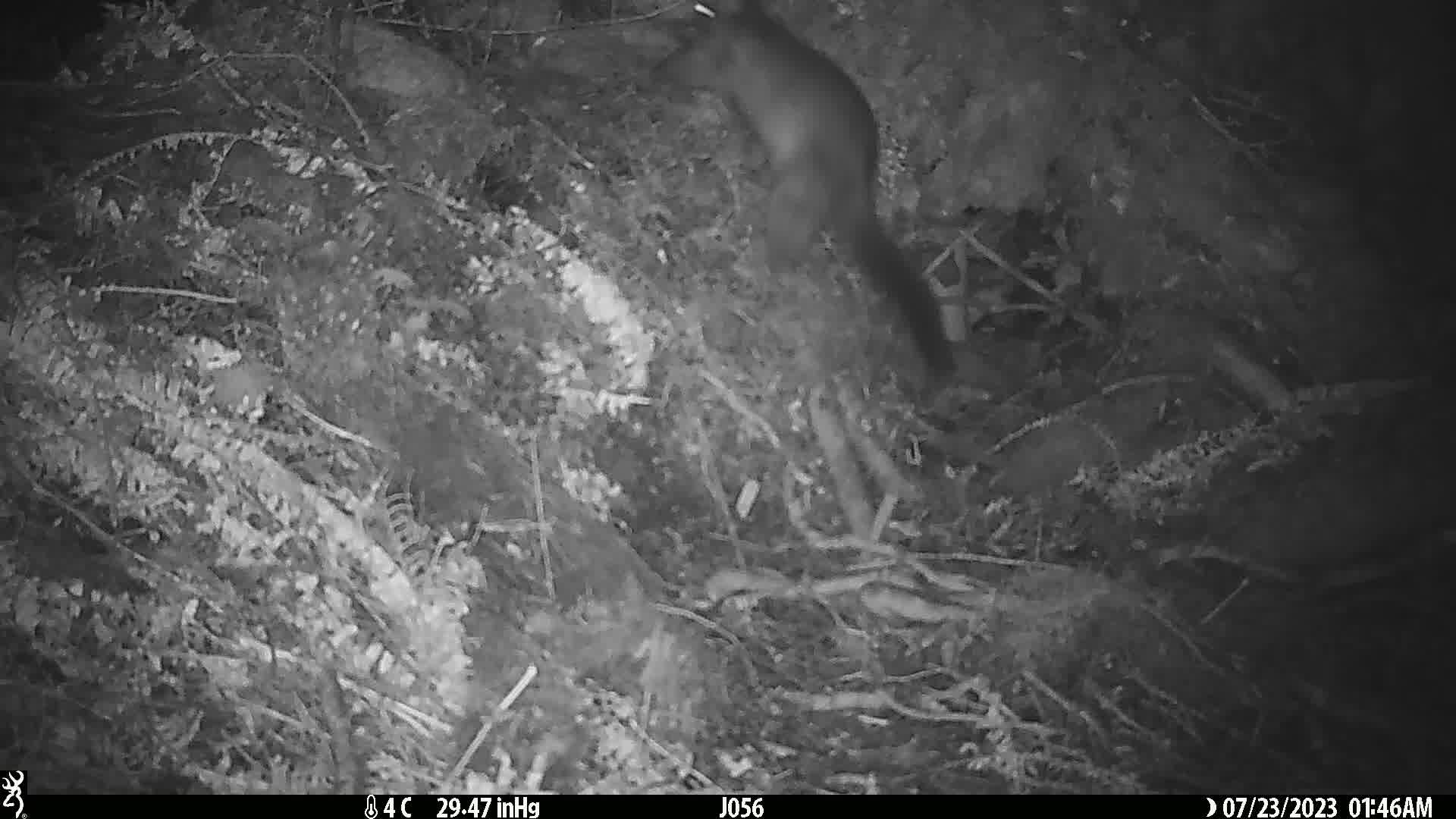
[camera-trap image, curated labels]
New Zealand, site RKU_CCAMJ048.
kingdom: Animalia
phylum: Chordata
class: Mammalia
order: Diprotodontia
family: Phalangeridae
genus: Trichosurus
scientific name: Trichosurus vulpecula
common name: common brushtail possum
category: possum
Possum (common brushtail possum) (Trichosurus vulpecula).